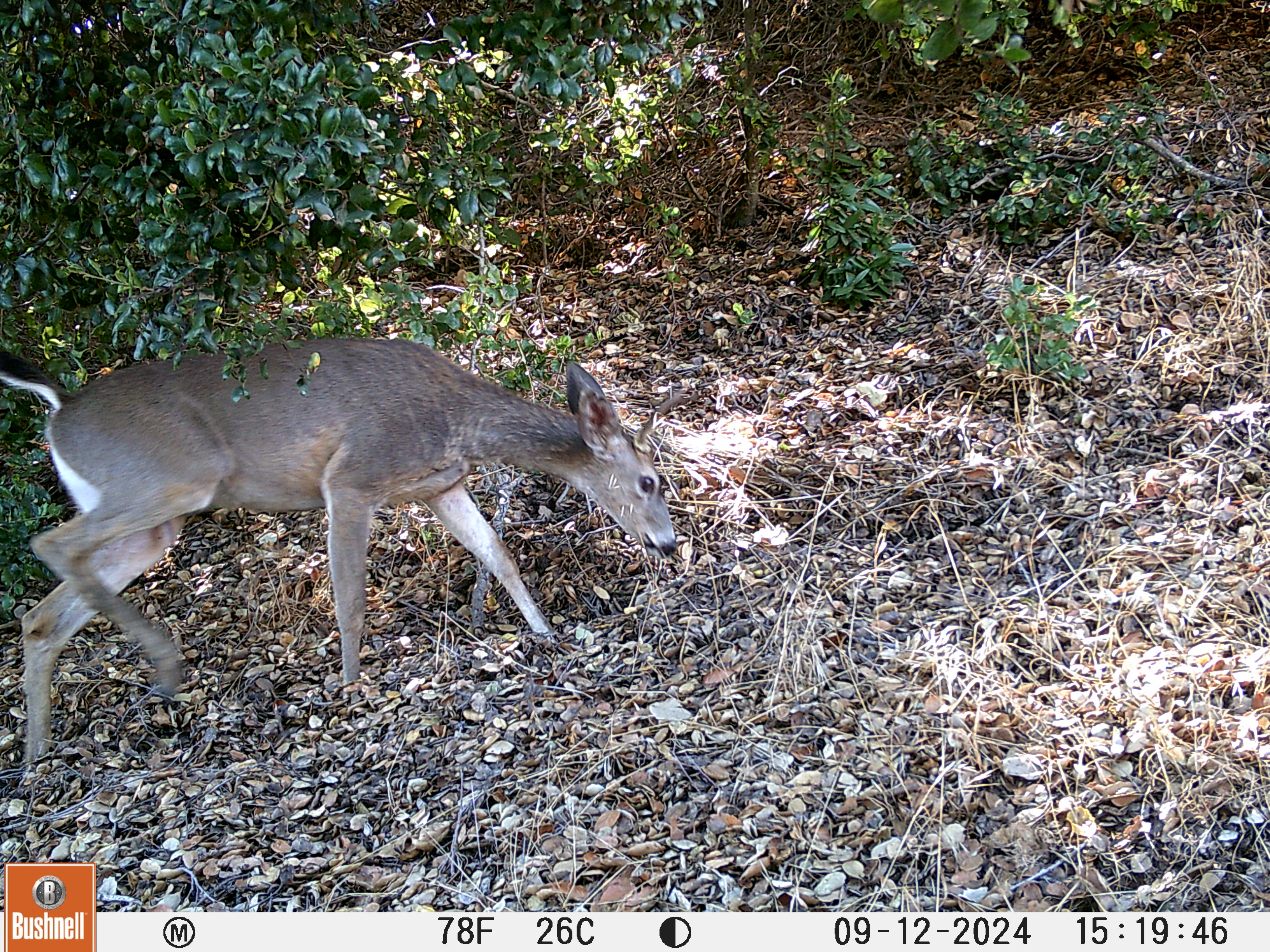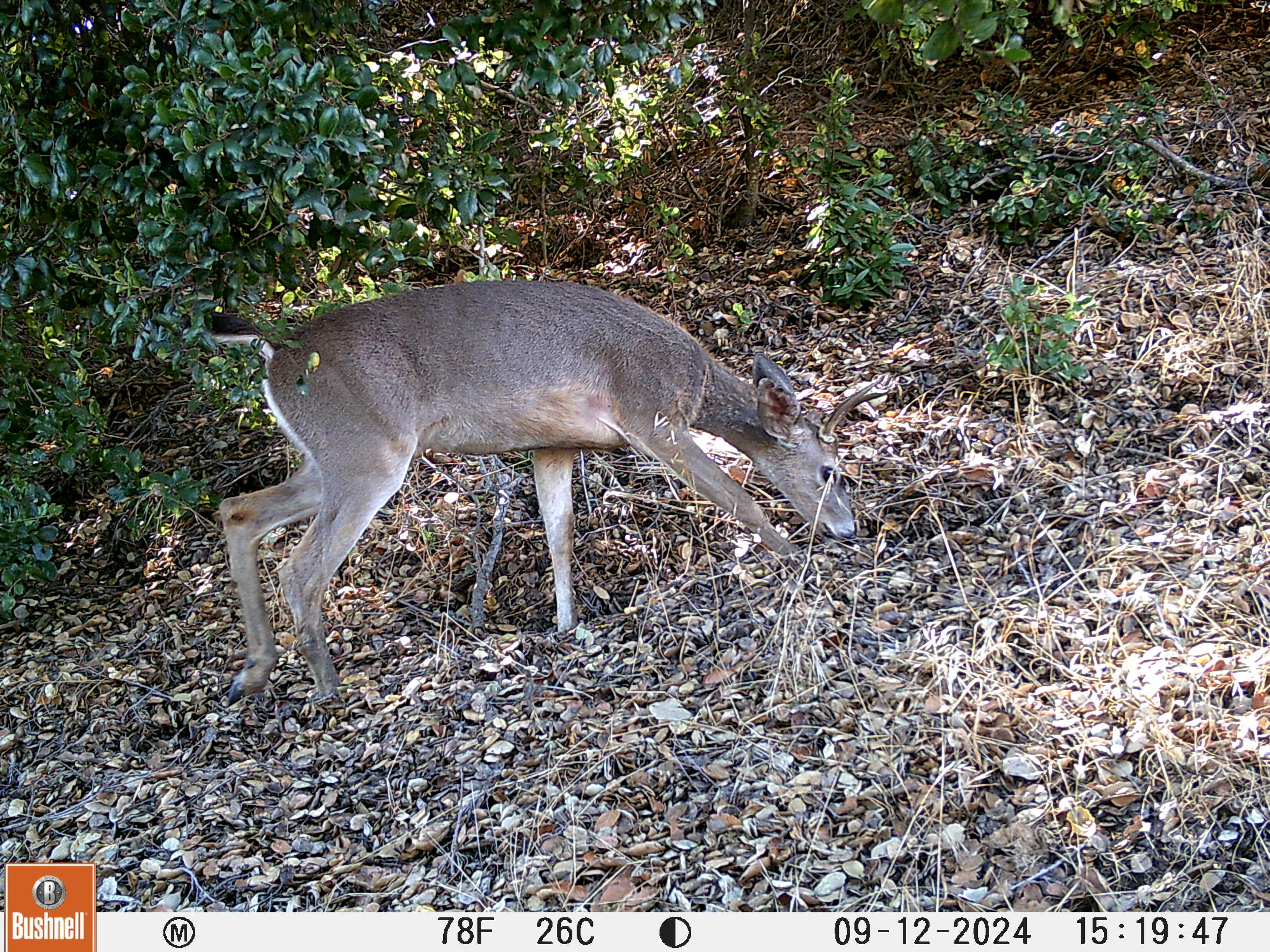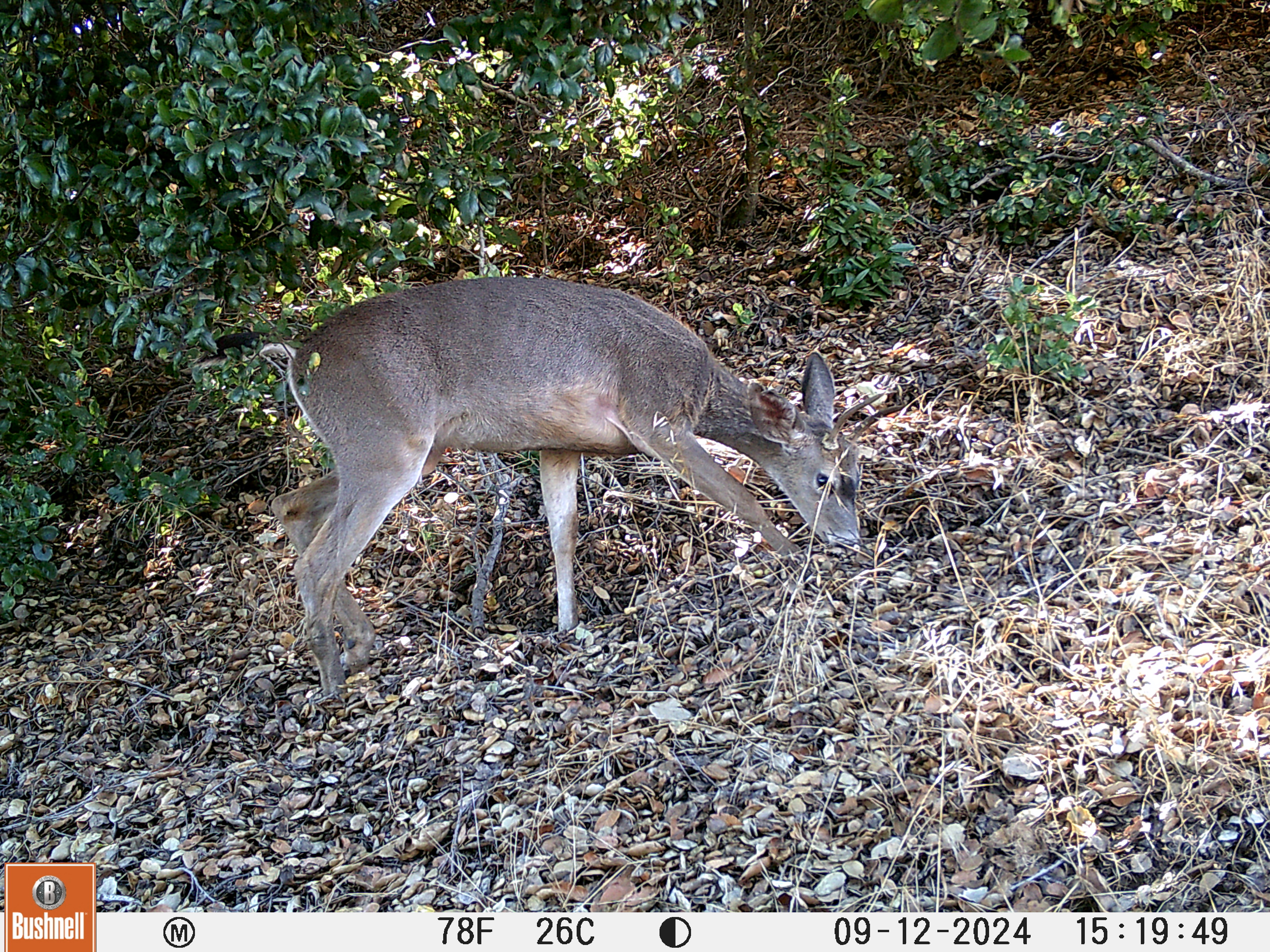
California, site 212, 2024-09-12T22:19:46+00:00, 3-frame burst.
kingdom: Animalia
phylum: Chordata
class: Mammalia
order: Artiodactyla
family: Cervidae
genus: Odocoileus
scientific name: Odocoileus hemionus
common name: mule deer